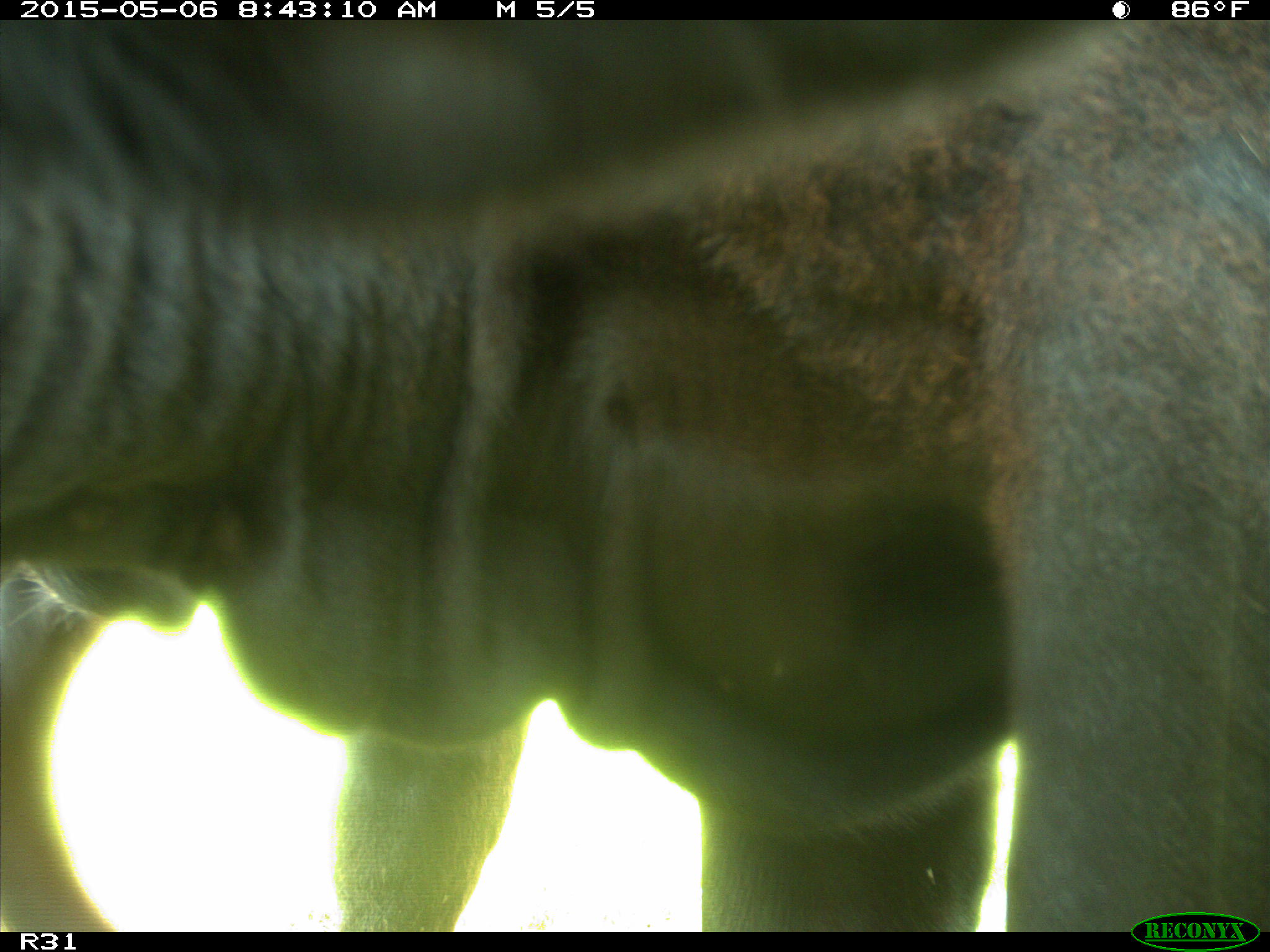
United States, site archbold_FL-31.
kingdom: Animalia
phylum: Chordata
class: Mammalia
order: Artiodactyla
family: Bovidae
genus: Bos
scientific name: Bos taurus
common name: domestic cow